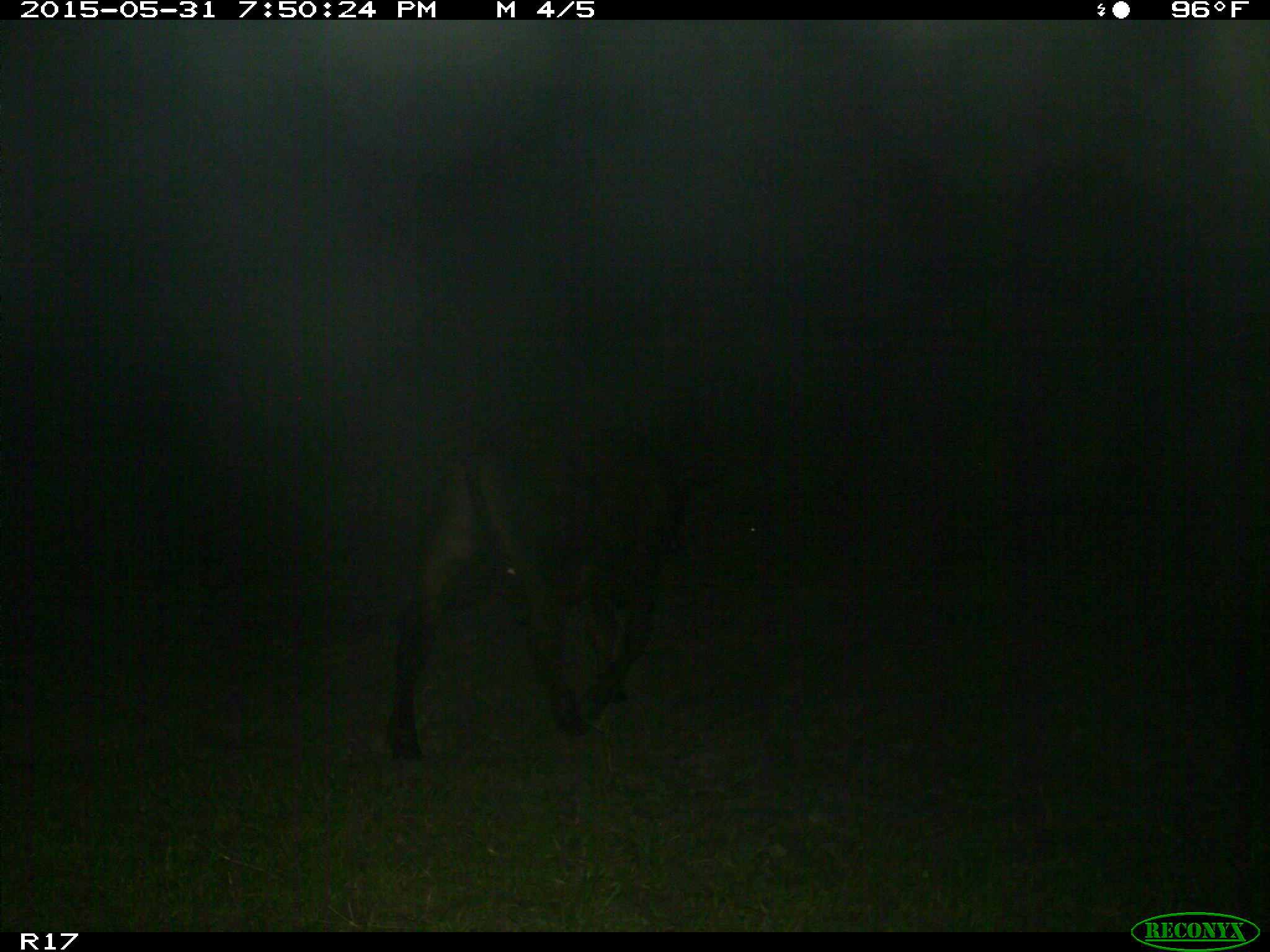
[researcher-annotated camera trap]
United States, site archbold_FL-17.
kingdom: Animalia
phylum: Chordata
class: Mammalia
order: Artiodactyla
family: Bovidae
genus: Bos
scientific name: Bos taurus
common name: domestic cow